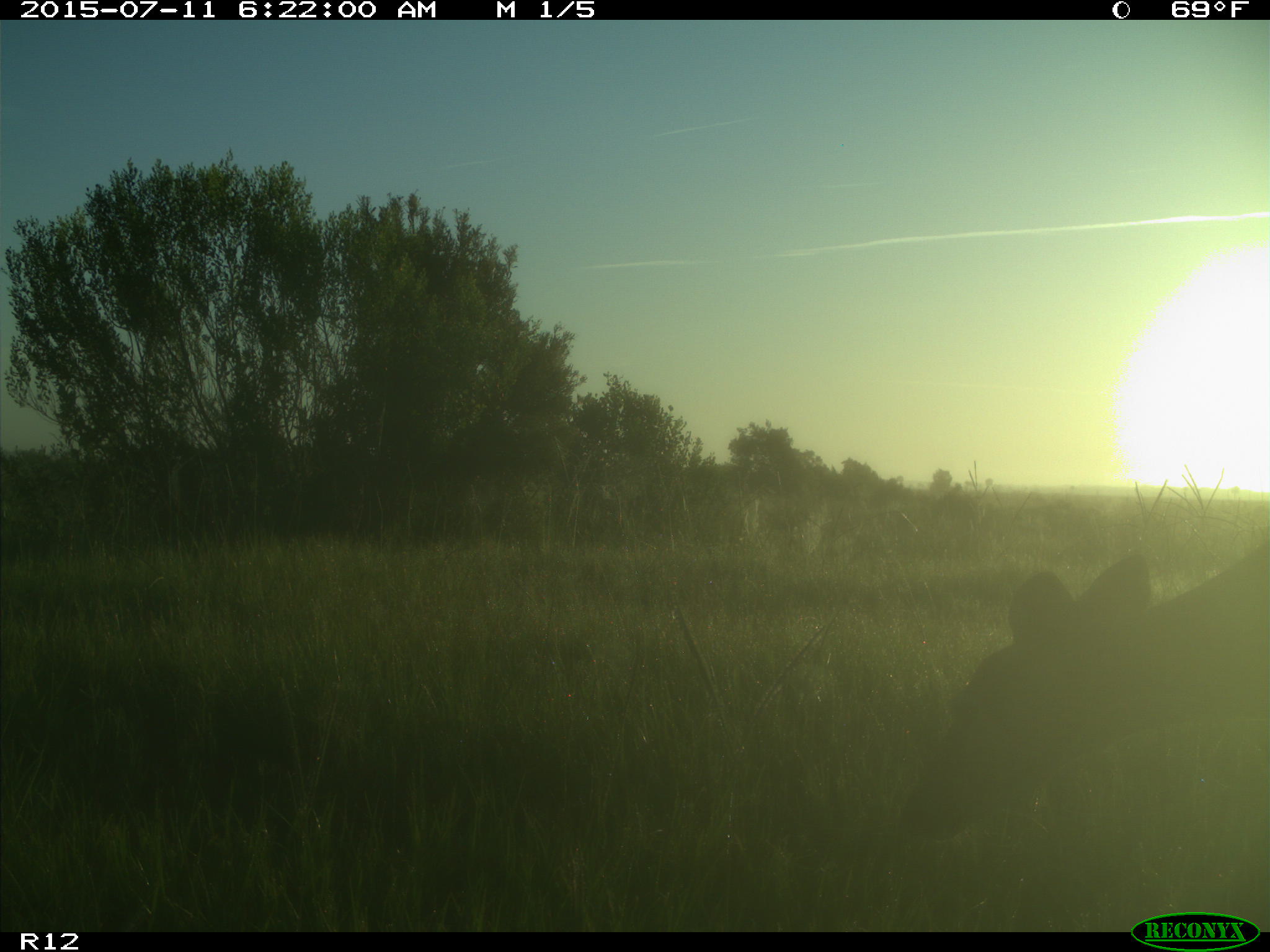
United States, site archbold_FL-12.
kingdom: Animalia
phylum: Chordata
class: Mammalia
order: Artiodactyla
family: Cervidae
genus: Odocoileus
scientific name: Odocoileus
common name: deer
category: unidentified deer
Unidentified deer (deer) (Odocoileus).